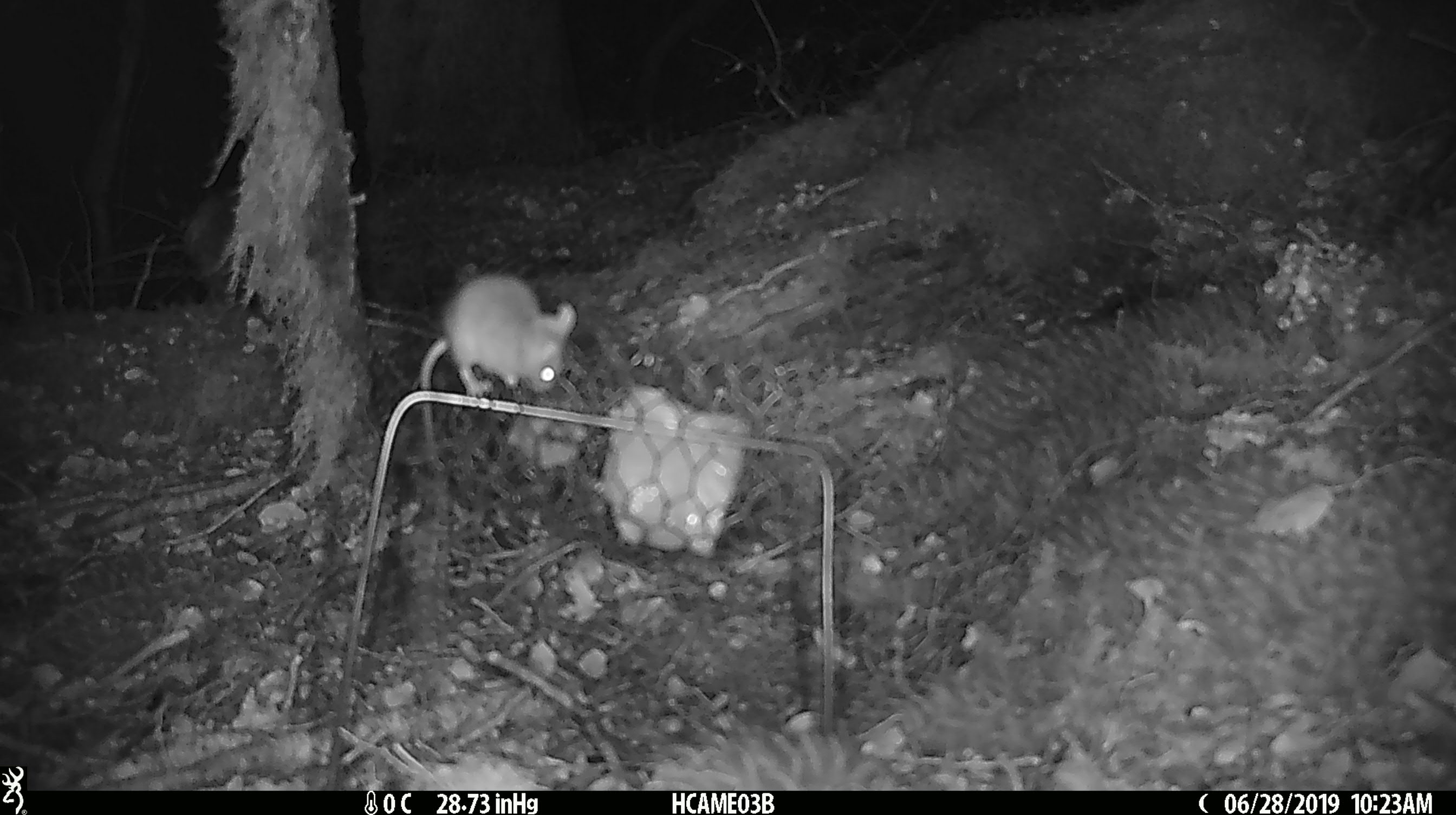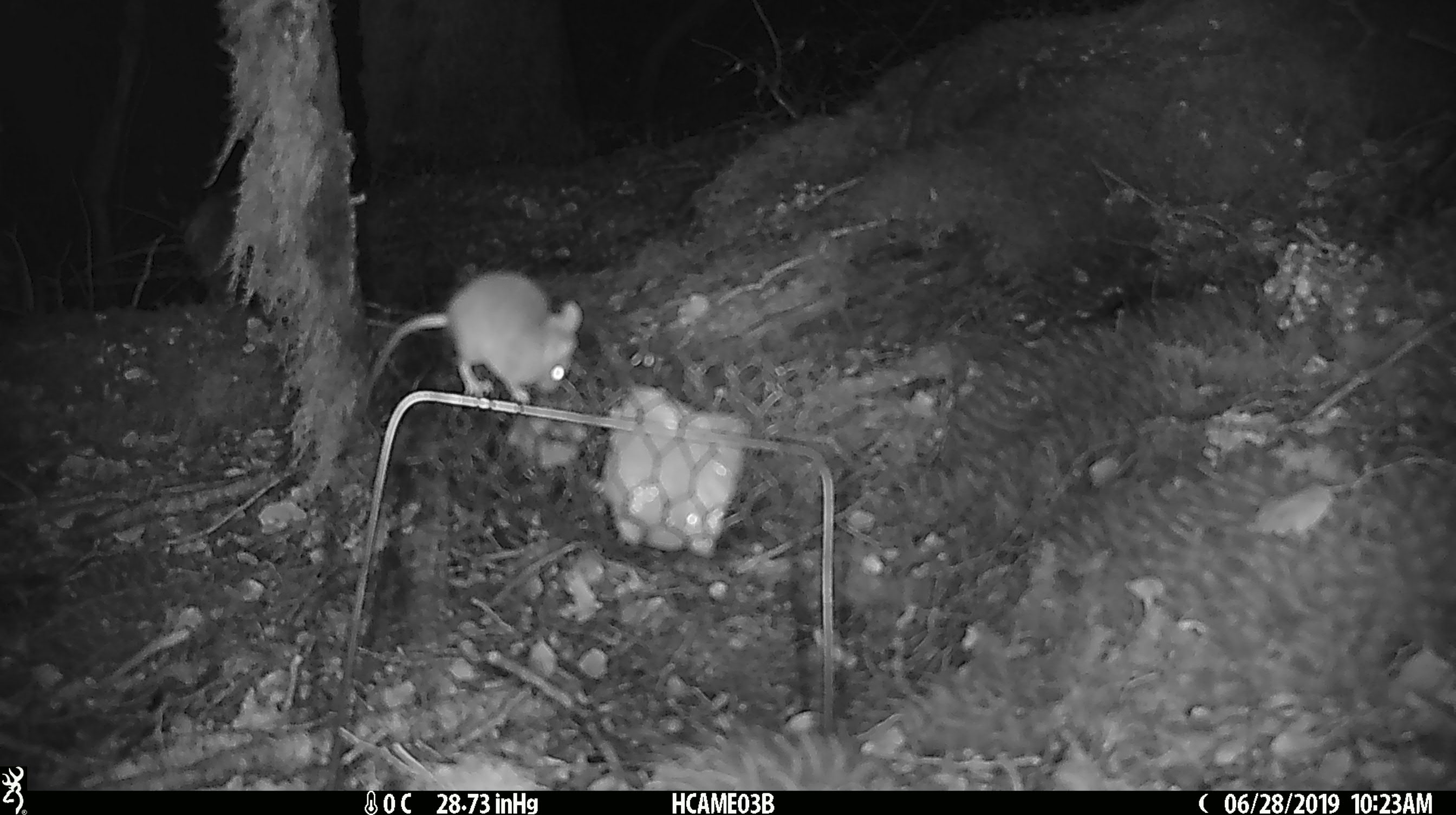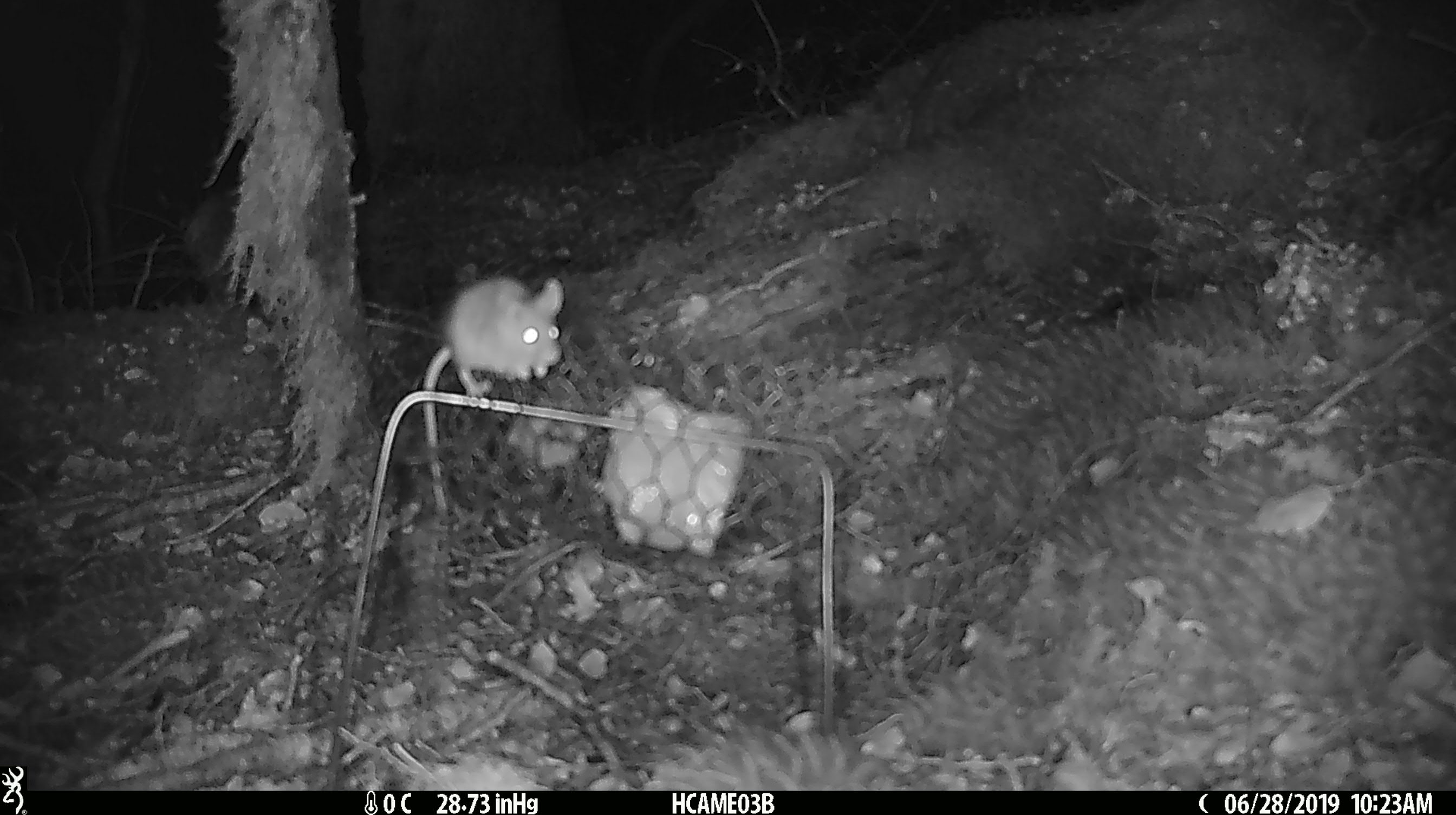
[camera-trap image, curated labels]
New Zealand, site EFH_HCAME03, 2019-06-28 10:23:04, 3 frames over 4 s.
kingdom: Animalia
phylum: Chordata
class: Mammalia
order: Rodentia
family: Muridae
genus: Mus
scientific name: Mus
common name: mouse